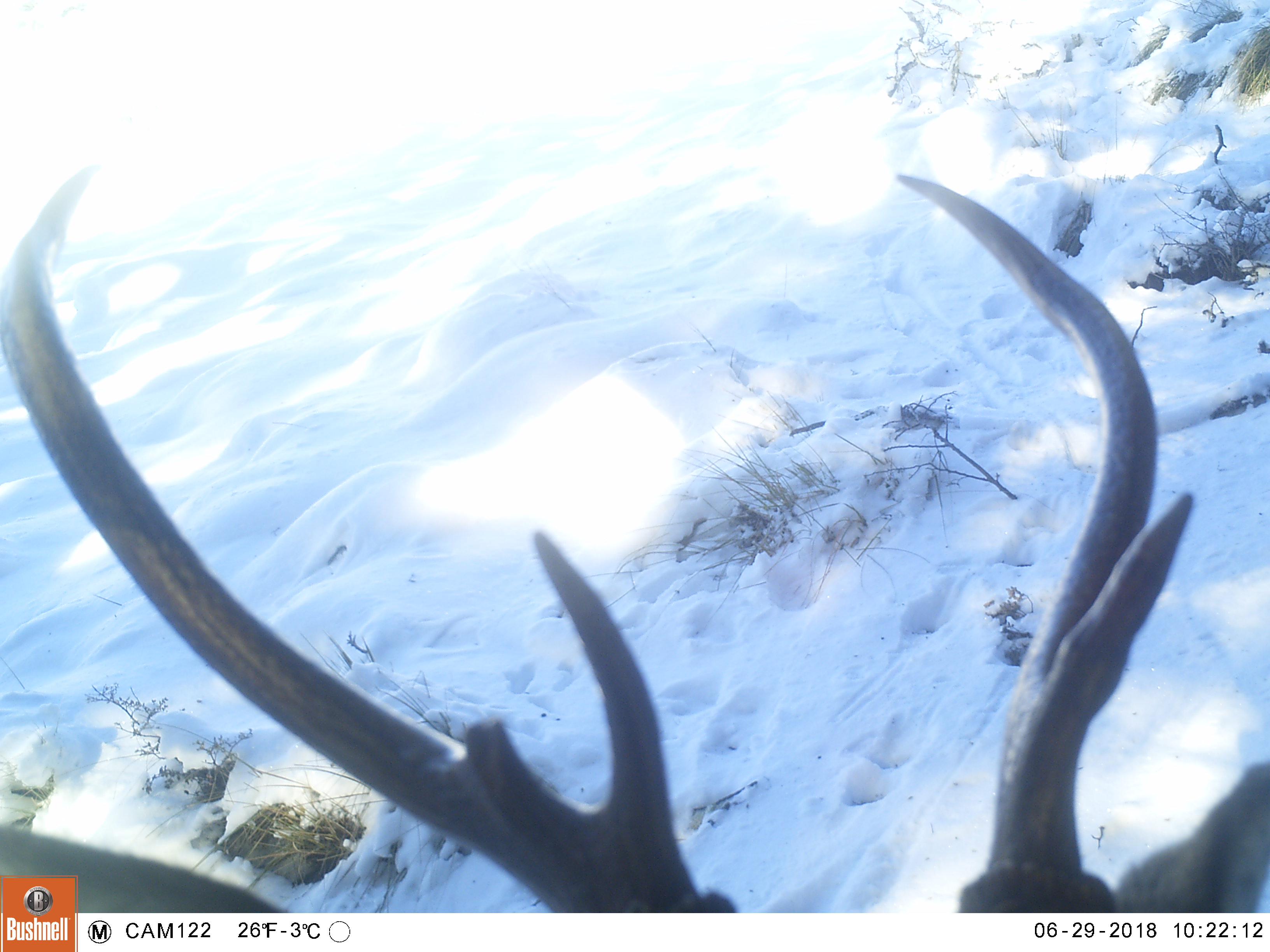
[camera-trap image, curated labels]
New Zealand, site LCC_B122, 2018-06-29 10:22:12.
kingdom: Animalia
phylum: Chordata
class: Mammalia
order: Artiodactyla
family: Cervidae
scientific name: Cervidae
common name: deer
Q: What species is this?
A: Deer (Cervidae).